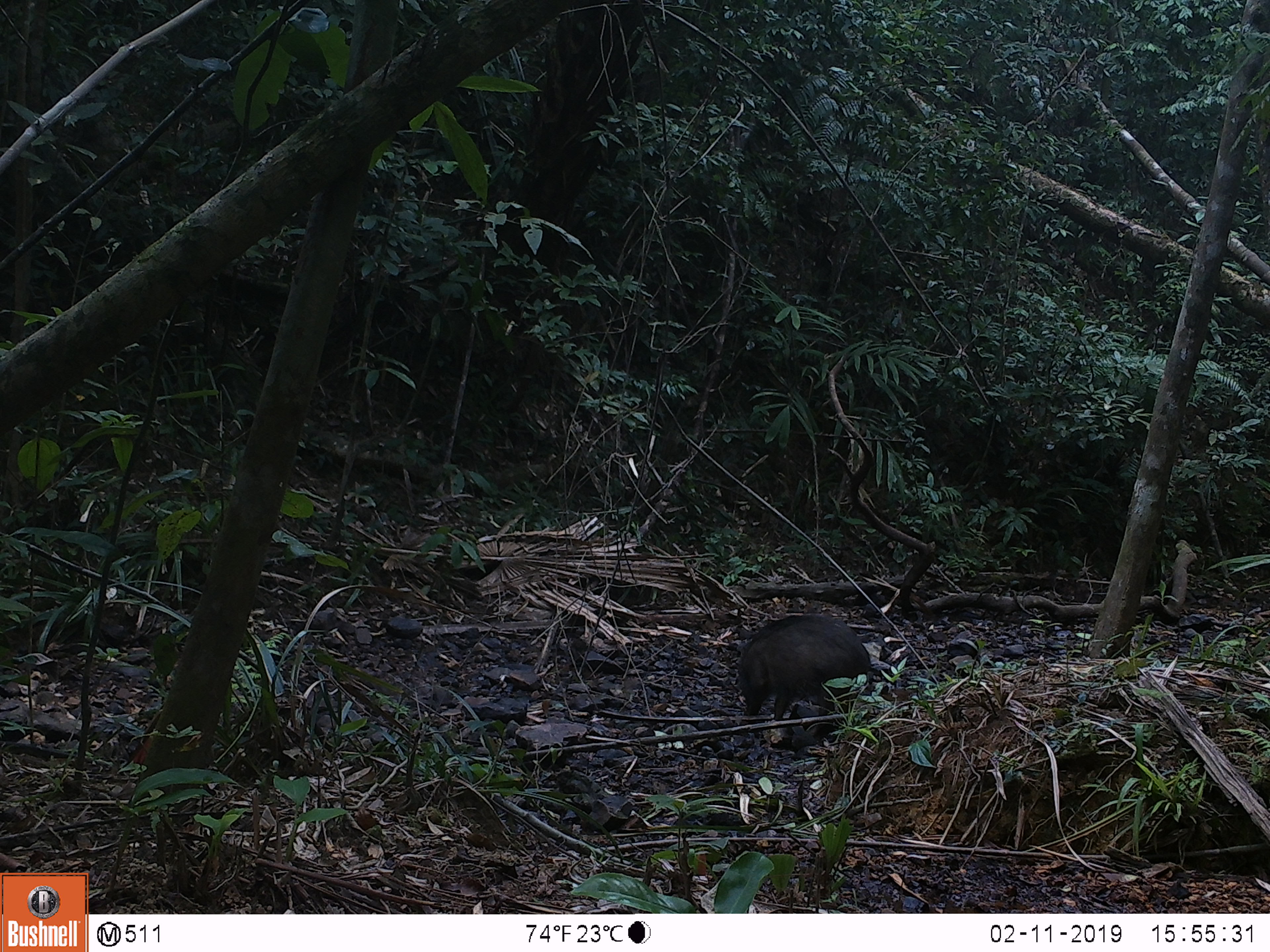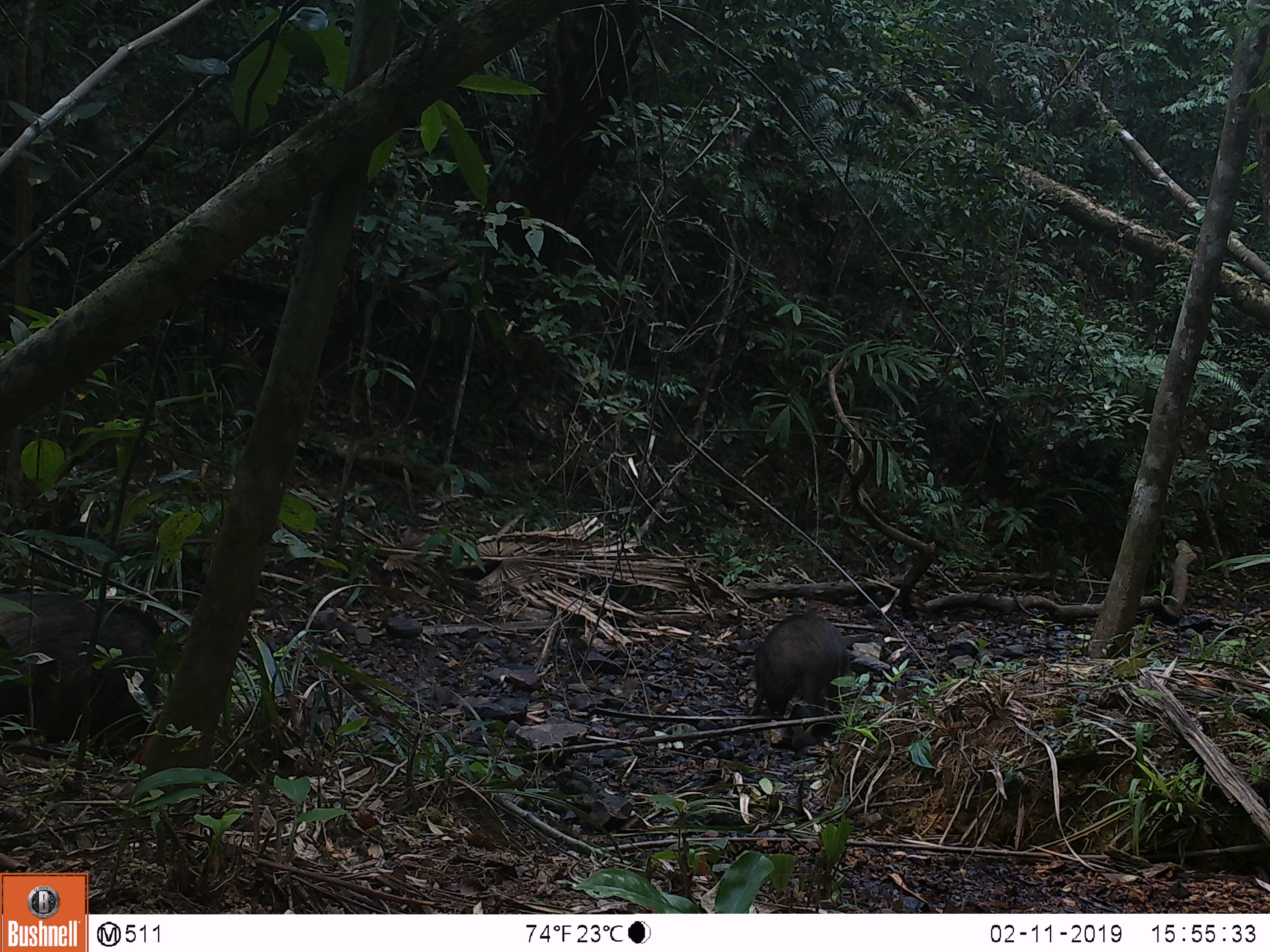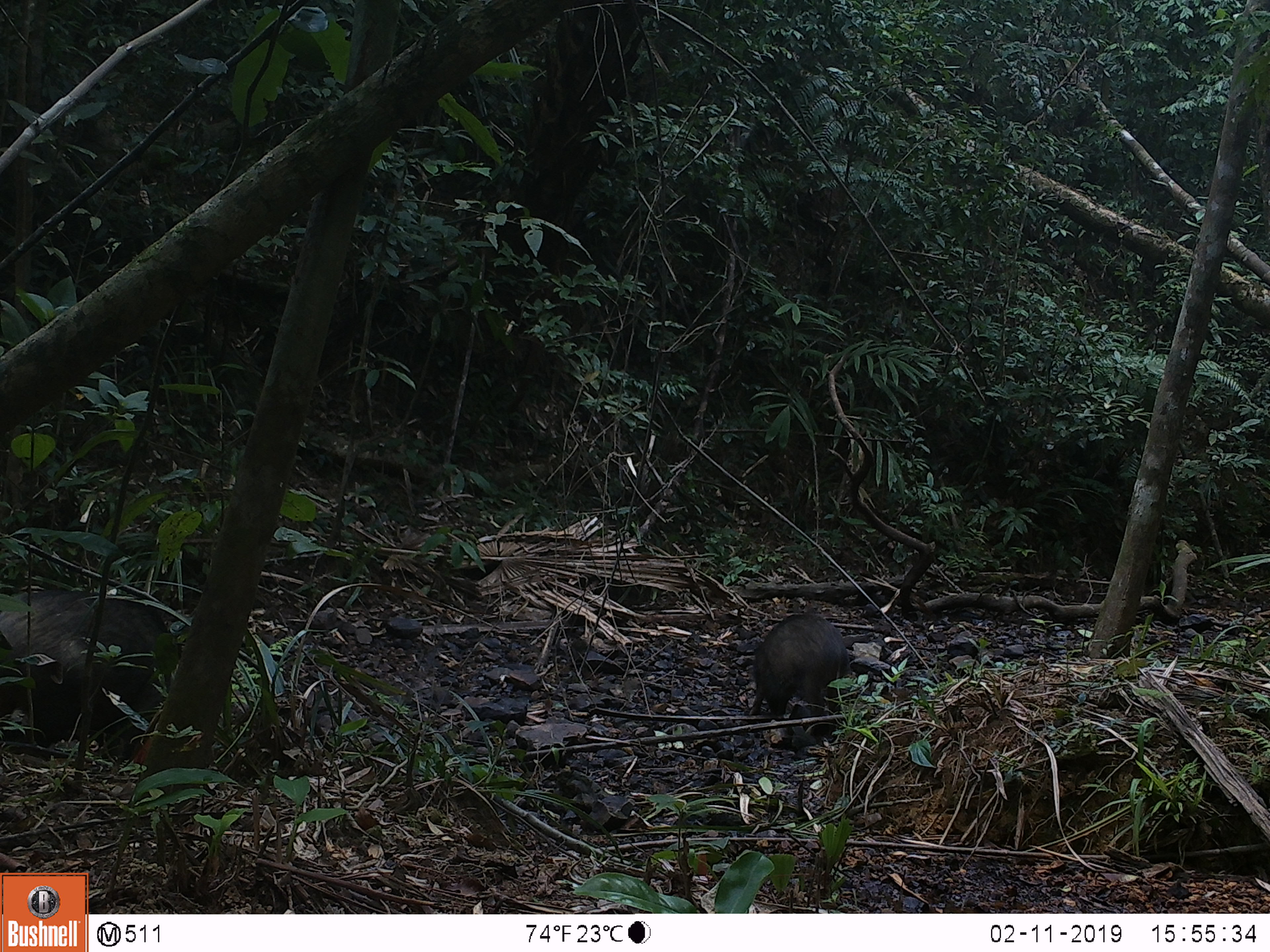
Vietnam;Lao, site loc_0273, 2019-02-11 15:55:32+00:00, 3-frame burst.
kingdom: Animalia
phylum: Chordata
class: Mammalia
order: Artiodactyla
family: Suidae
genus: Sus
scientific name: Sus scrofa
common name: eurasian wild pig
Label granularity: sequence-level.